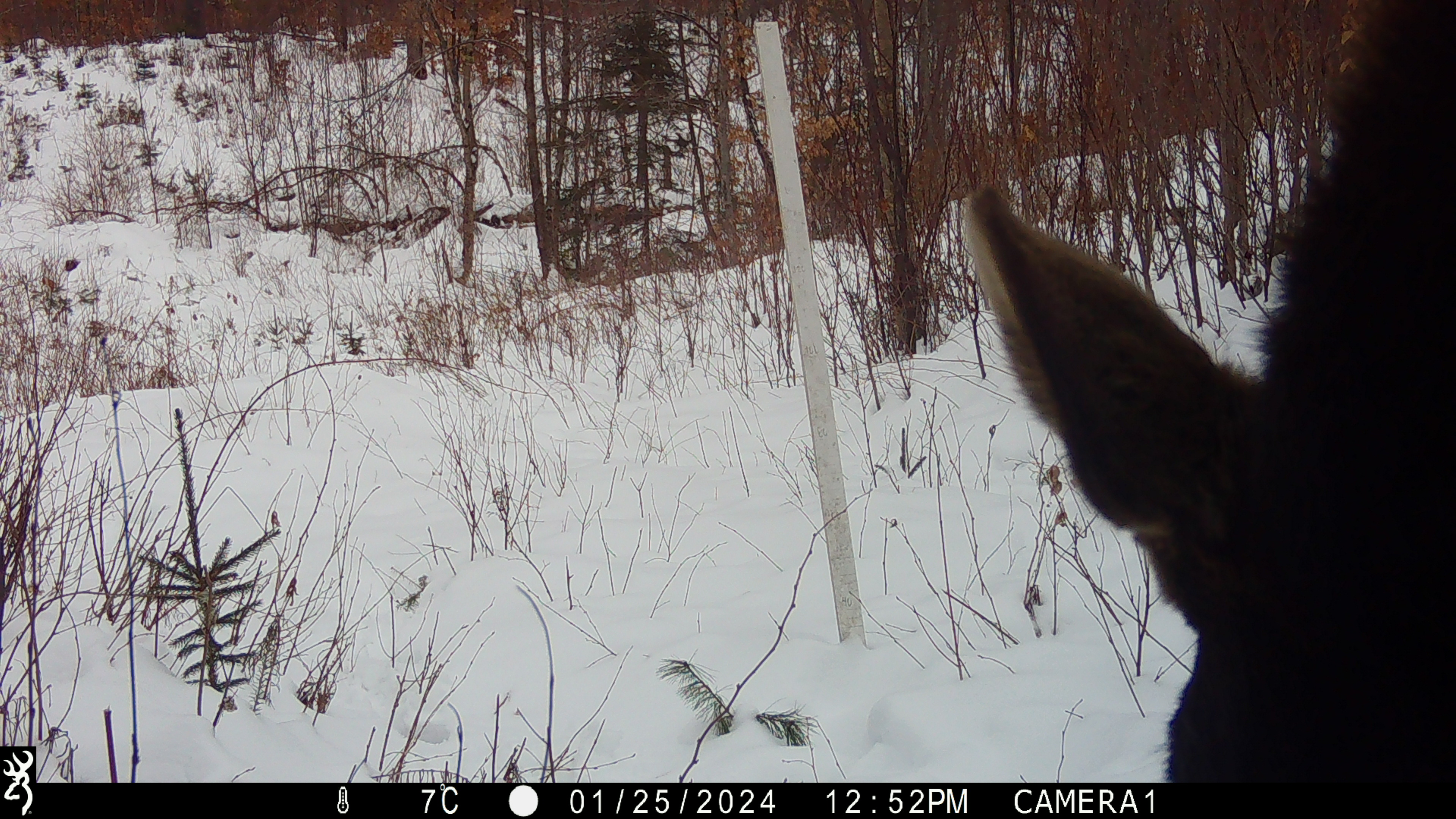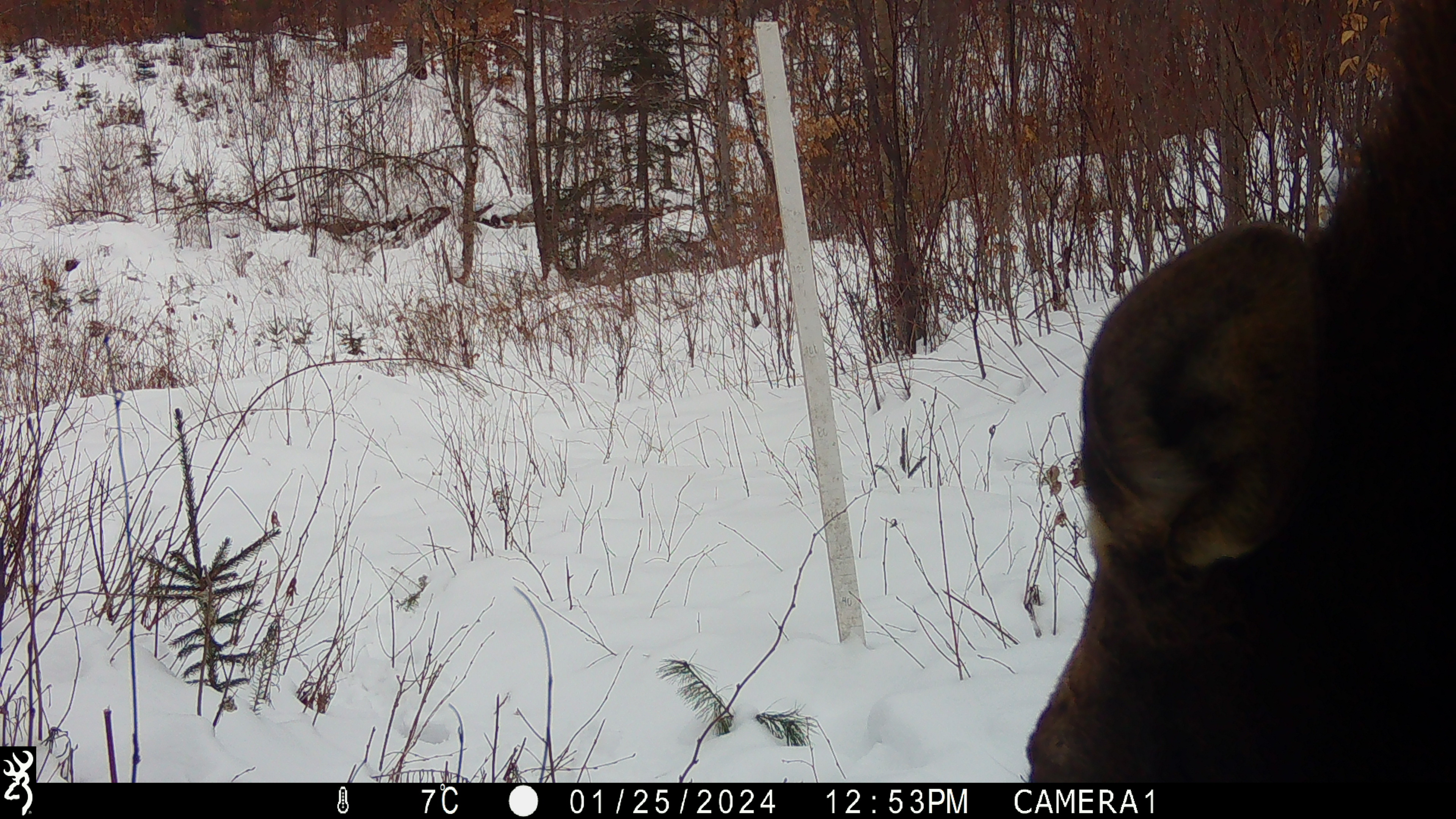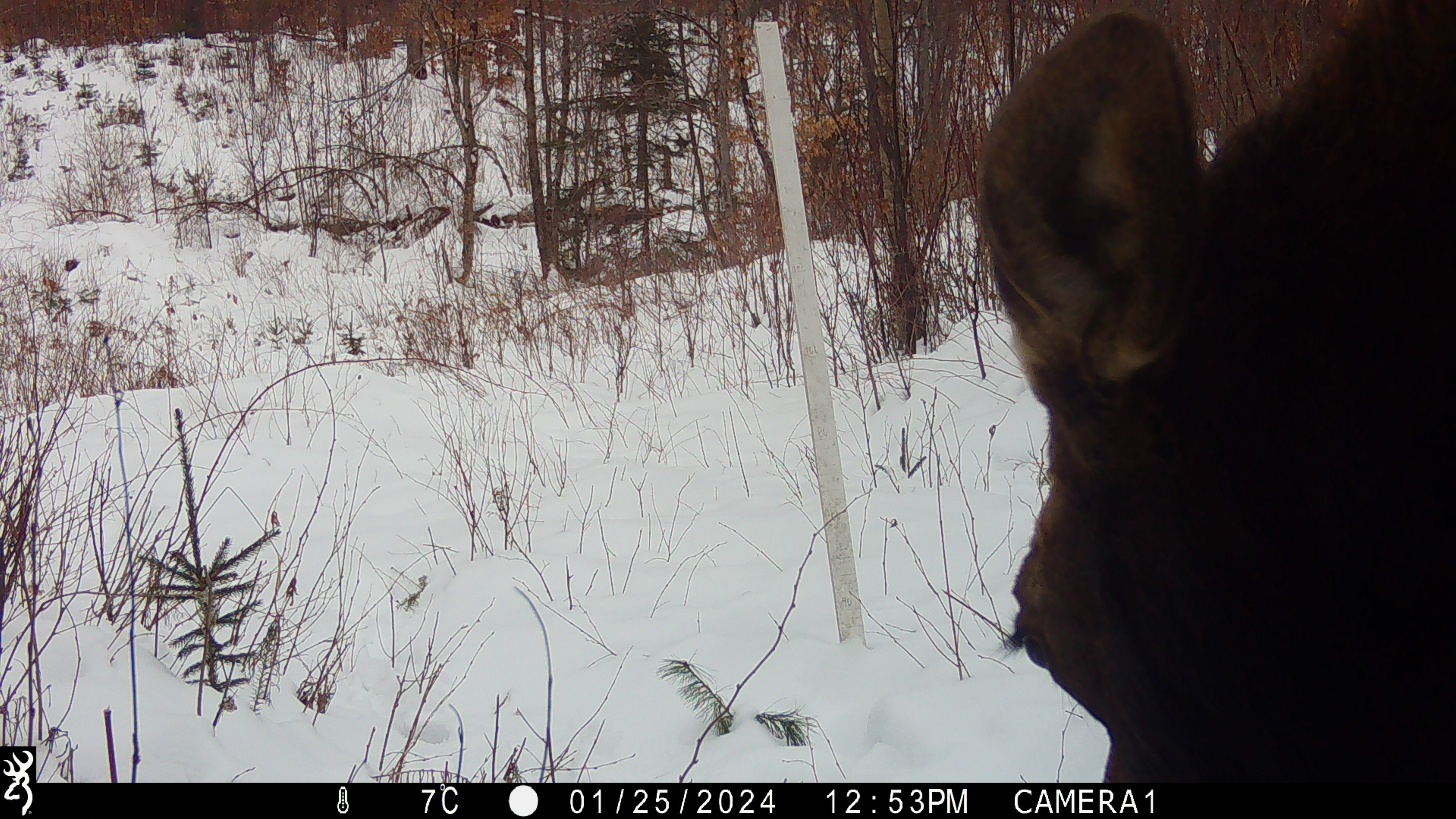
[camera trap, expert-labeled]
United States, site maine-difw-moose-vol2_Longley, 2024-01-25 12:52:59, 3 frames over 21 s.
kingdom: Animalia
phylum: Chordata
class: Mammalia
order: Artiodactyla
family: Cervidae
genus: Alces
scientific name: Alces alces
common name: moose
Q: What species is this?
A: Moose (Alces alces).